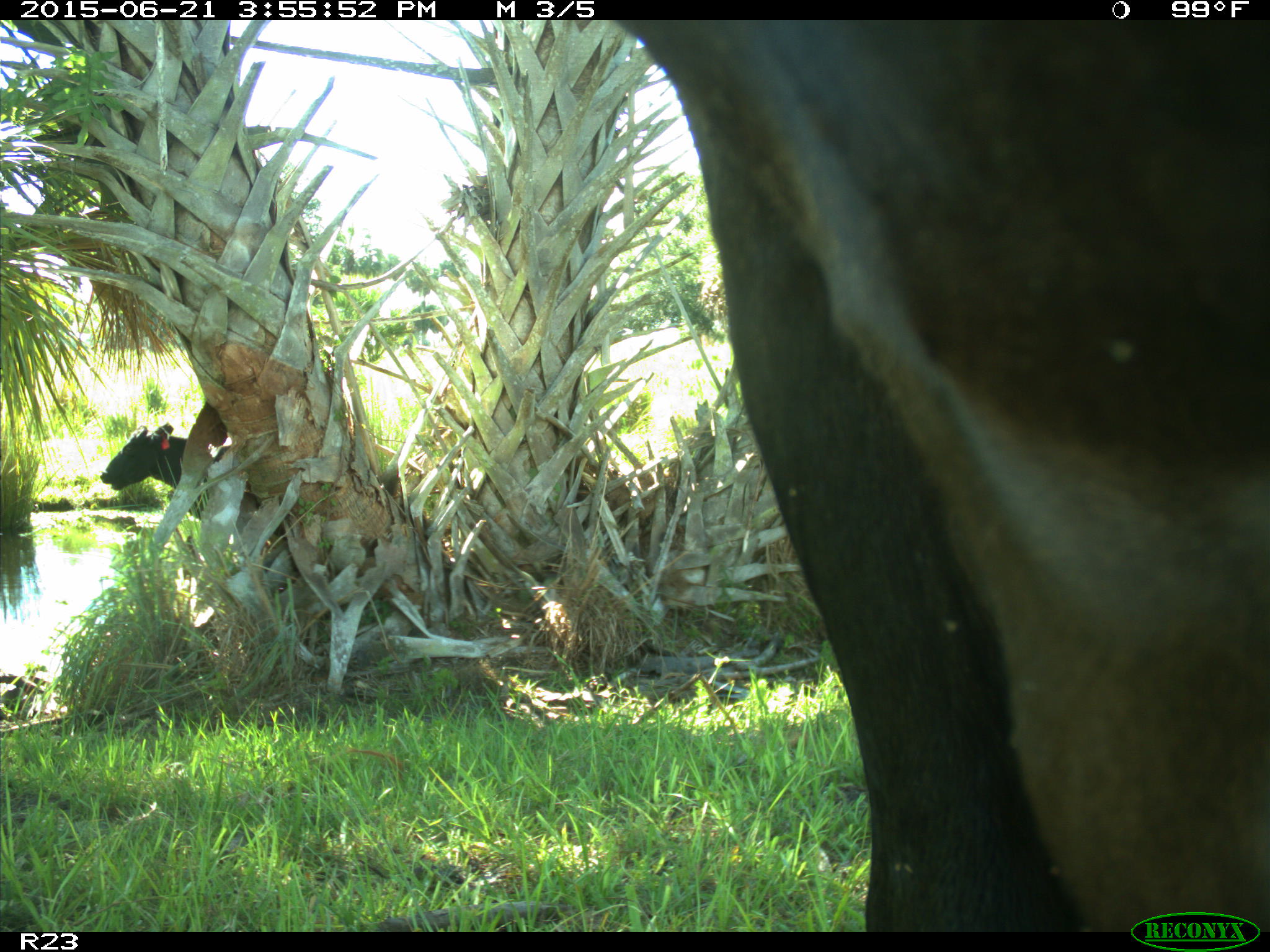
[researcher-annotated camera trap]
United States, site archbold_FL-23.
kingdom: Animalia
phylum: Chordata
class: Mammalia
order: Artiodactyla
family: Bovidae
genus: Bos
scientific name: Bos taurus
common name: domestic cow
Bos taurus (domestic cow).